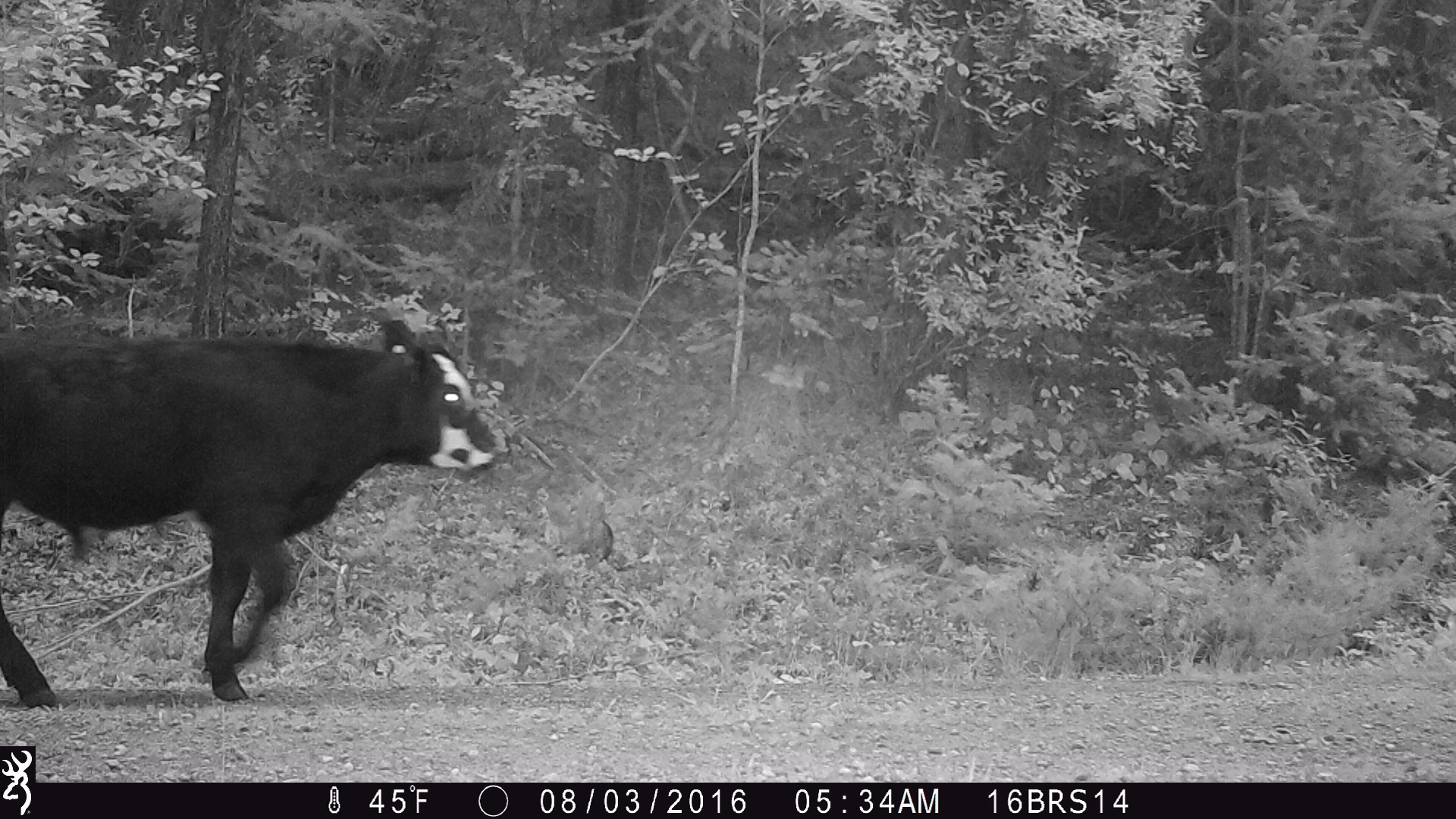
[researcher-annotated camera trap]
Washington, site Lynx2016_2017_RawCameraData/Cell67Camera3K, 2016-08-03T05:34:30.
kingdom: Animalia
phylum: Chordata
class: Mammalia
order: Artiodactyla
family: Bovidae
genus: Bos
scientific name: Bos taurus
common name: domestic cattle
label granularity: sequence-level